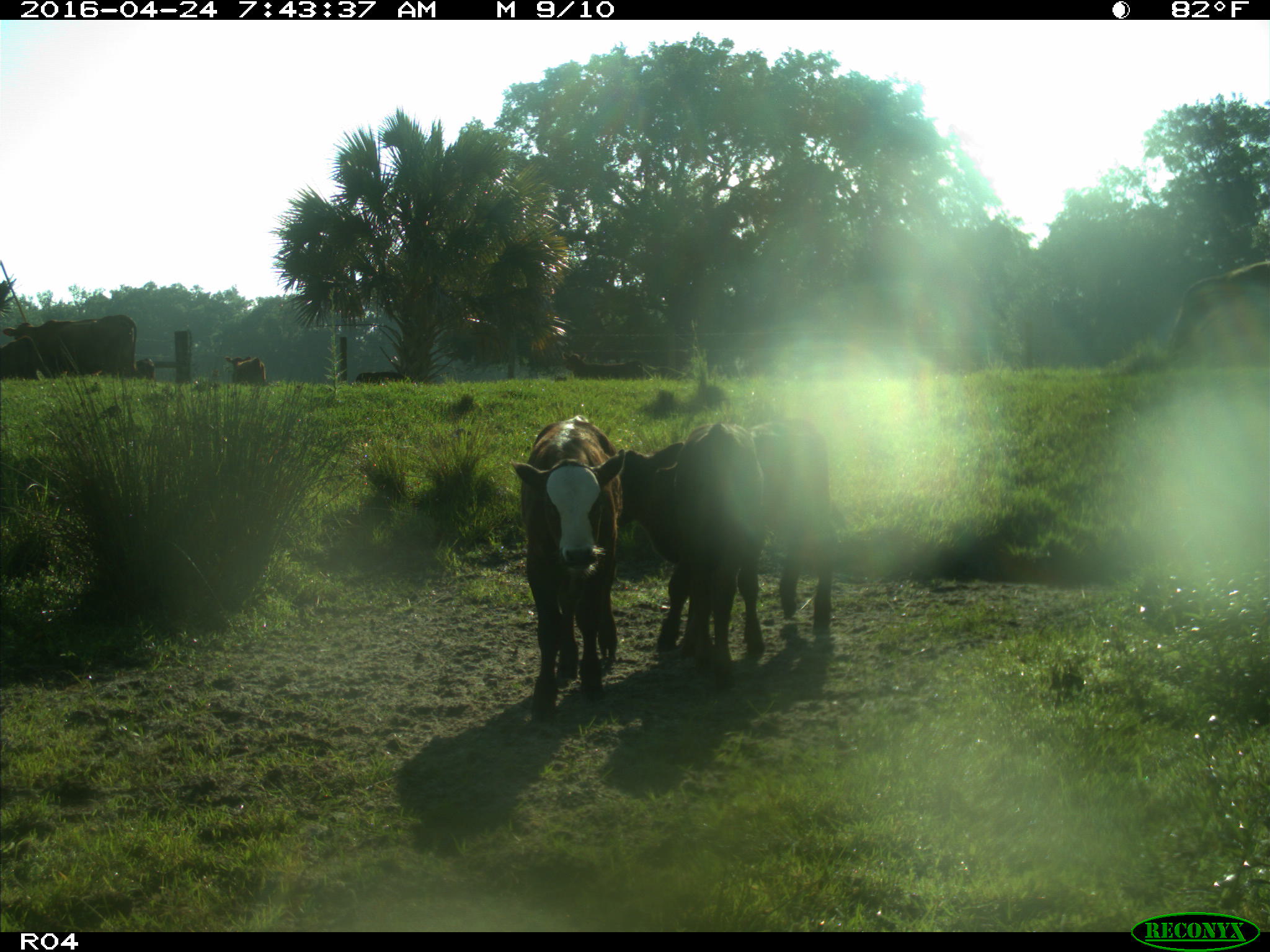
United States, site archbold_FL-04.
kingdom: Animalia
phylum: Chordata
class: Mammalia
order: Artiodactyla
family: Bovidae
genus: Bos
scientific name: Bos taurus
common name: domestic cow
Bos taurus (domestic cow).